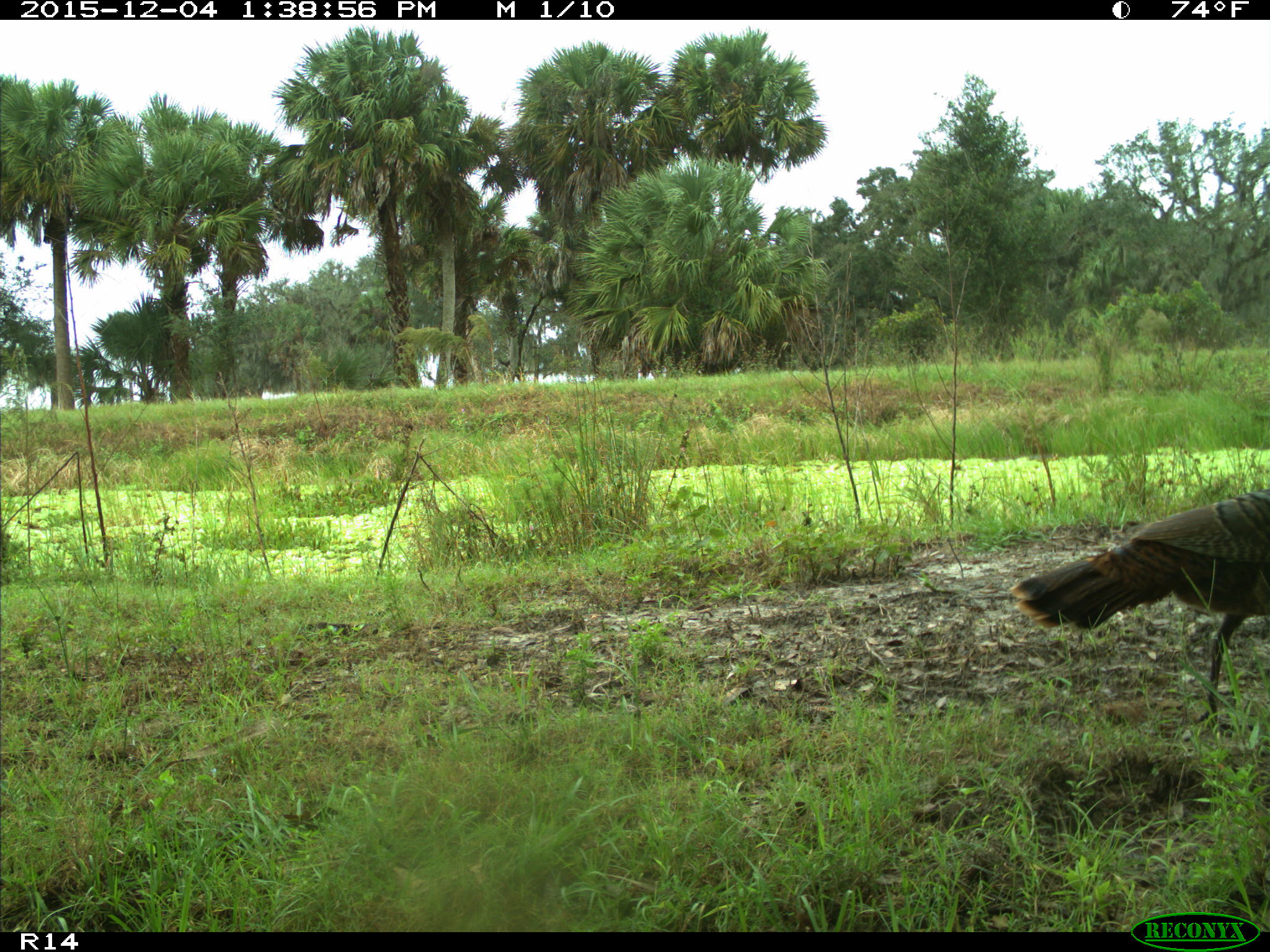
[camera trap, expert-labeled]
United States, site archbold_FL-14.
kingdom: Animalia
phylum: Chordata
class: Aves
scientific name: Aves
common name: birds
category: unidentified bird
Unidentified bird (birds) (Aves).